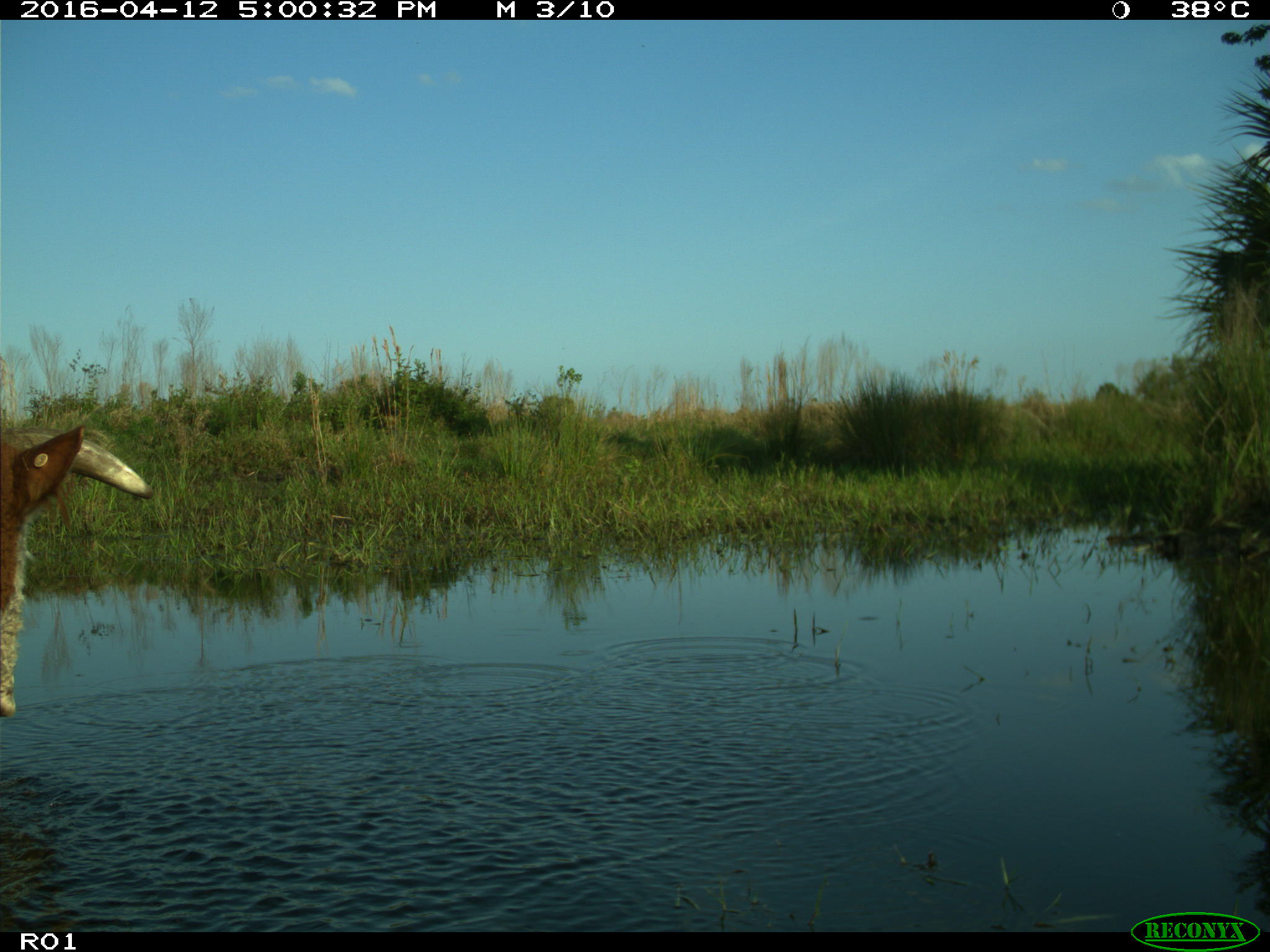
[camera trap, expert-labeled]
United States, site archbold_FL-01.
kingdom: Animalia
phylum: Chordata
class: Mammalia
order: Artiodactyla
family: Bovidae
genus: Bos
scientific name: Bos taurus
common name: domestic cow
Bos taurus (domestic cow).